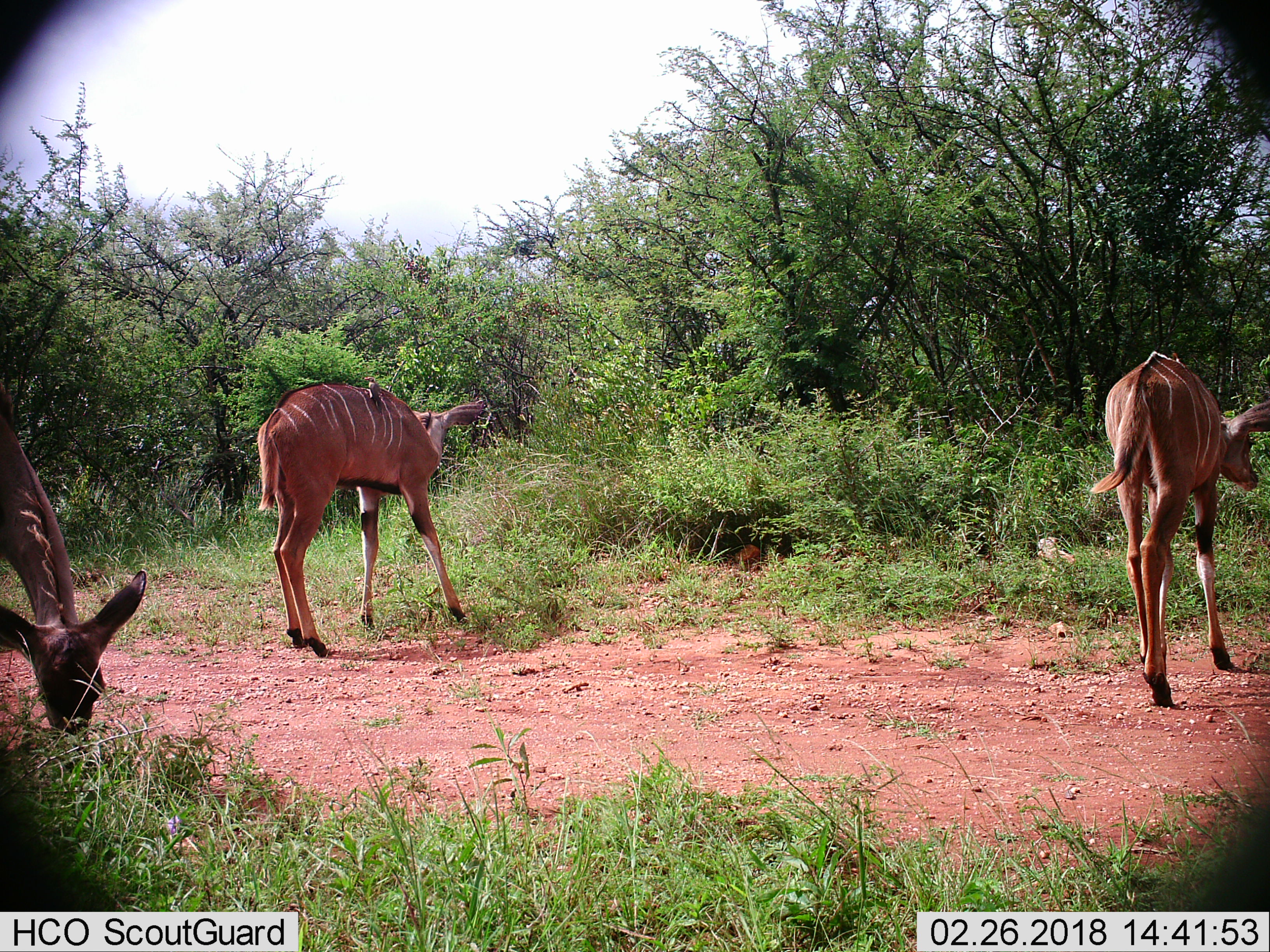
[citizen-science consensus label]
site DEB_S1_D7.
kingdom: Animalia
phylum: Chordata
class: Mammalia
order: Artiodactyla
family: Bovidae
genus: Tragelaphus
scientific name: Tragelaphus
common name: kudu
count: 3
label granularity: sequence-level